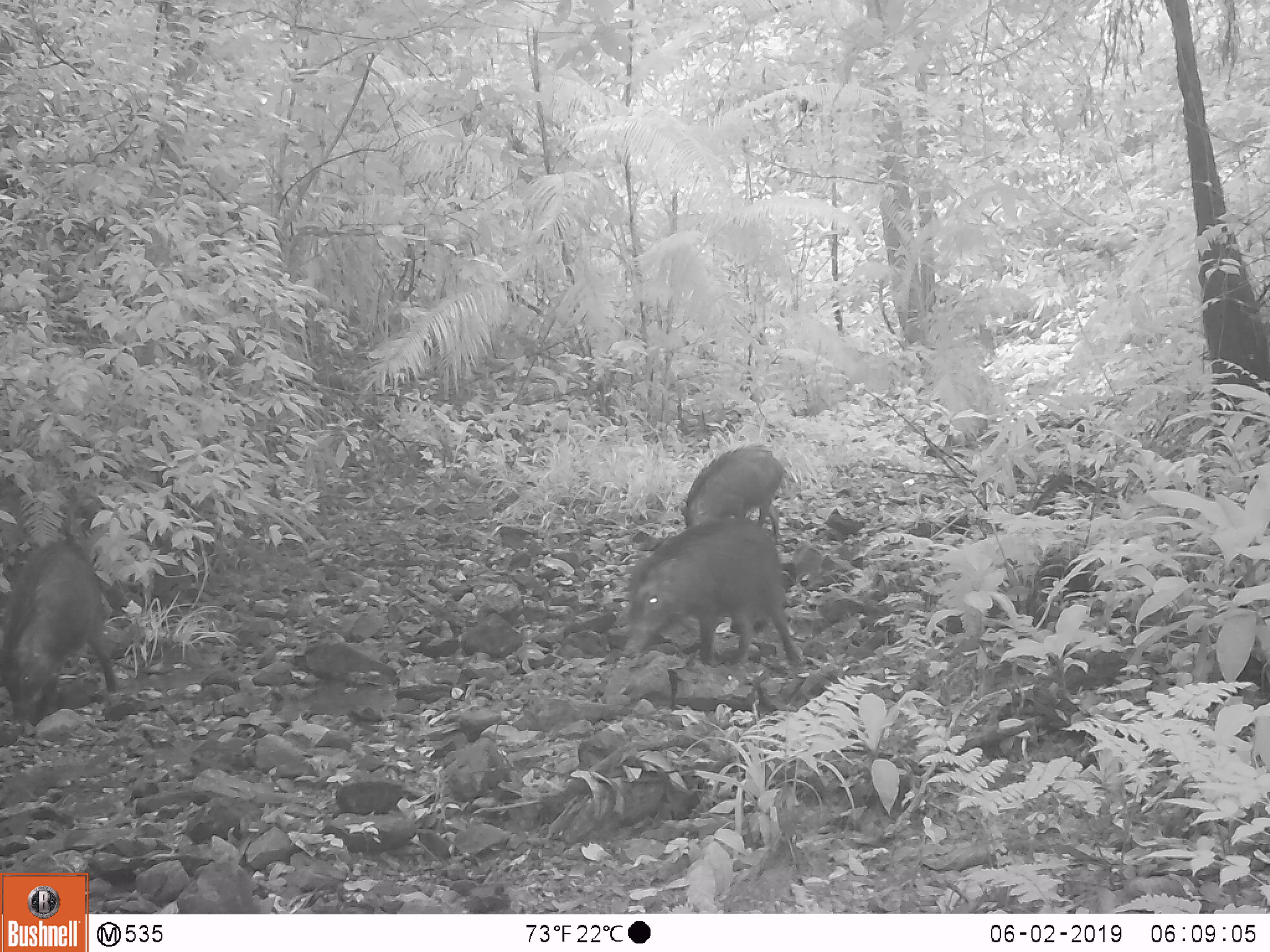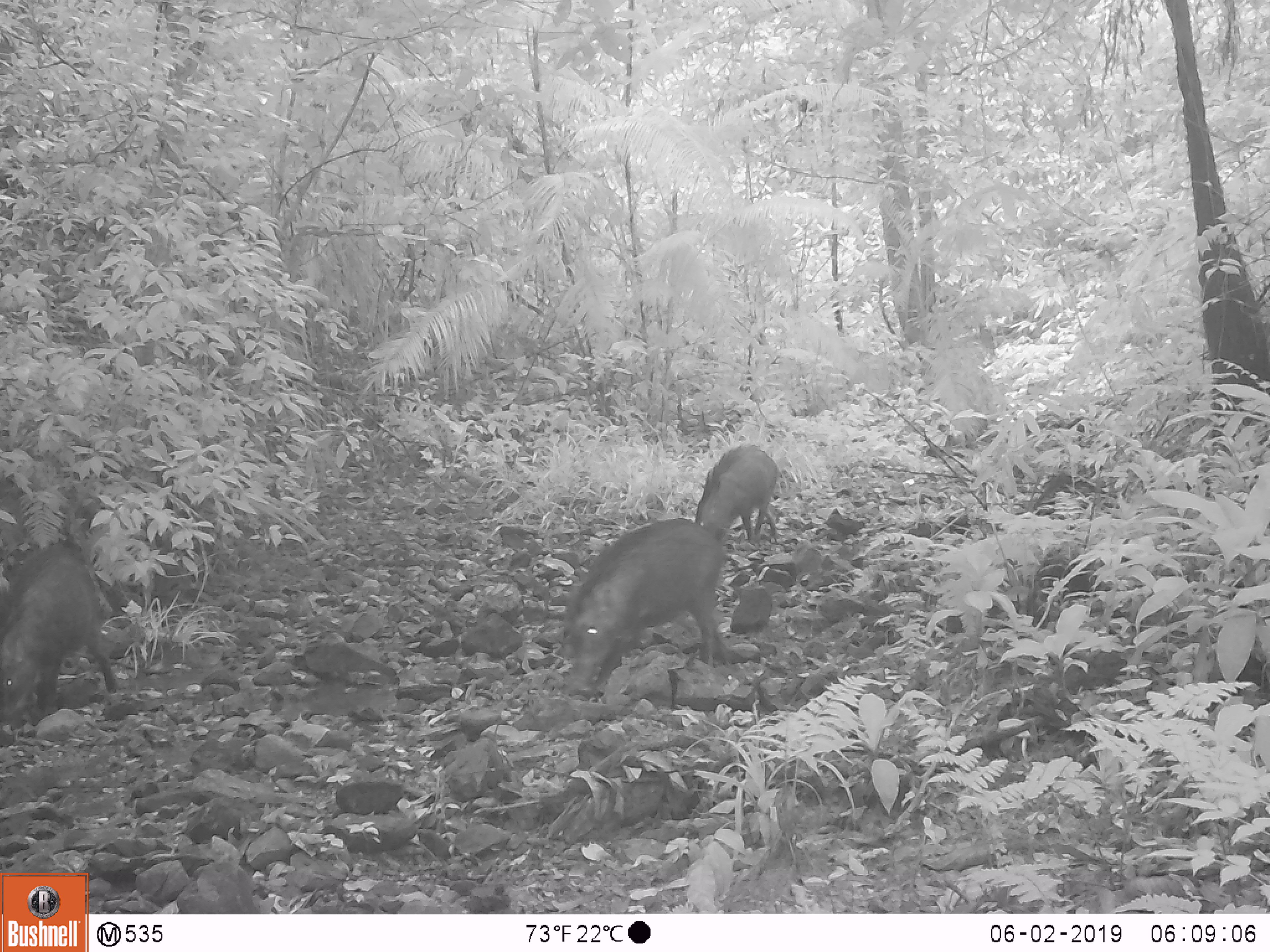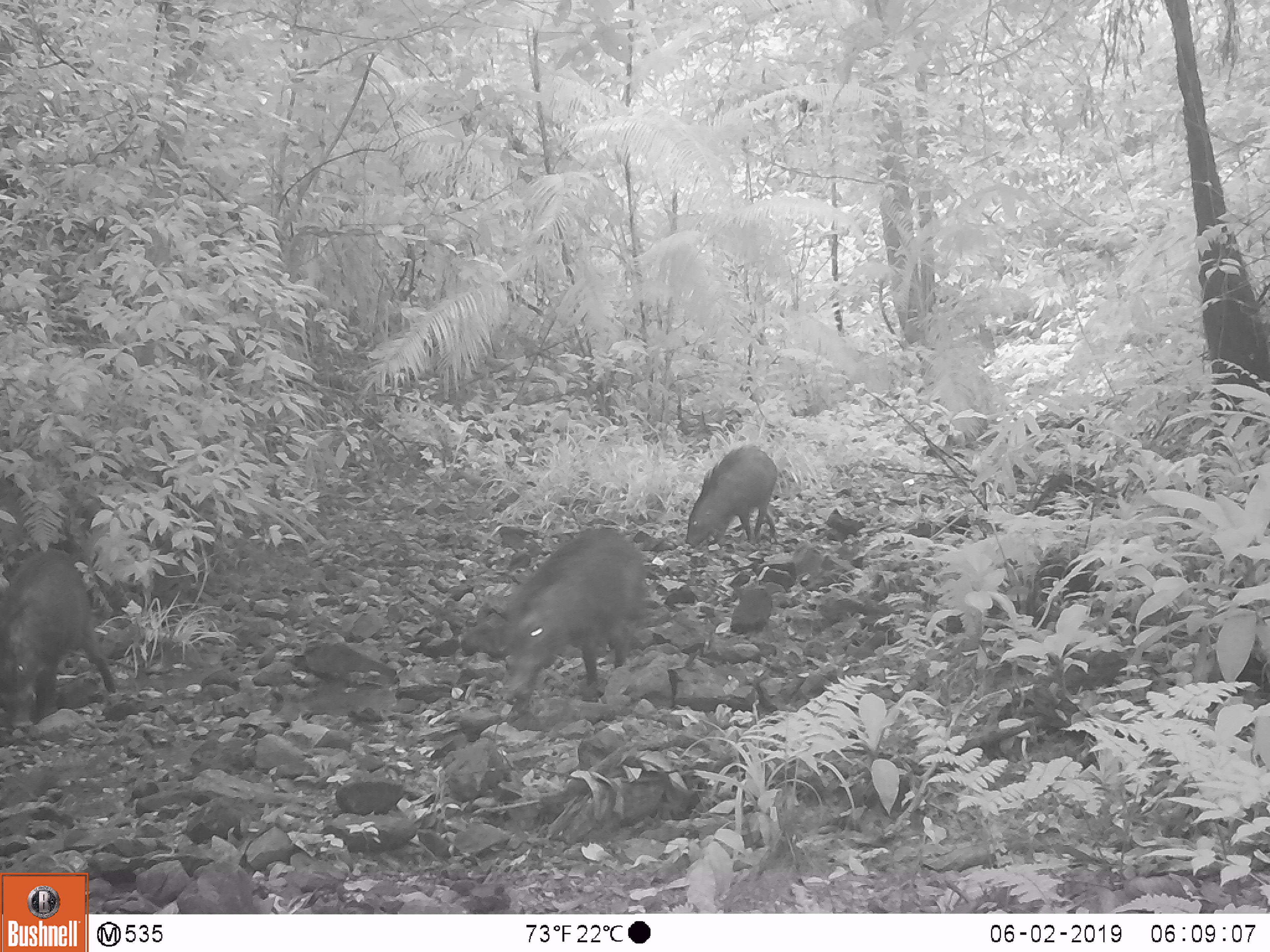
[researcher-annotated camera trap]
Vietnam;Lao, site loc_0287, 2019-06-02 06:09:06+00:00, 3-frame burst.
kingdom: Animalia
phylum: Chordata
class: Mammalia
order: Artiodactyla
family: Suidae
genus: Sus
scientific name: Sus scrofa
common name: eurasian wild pig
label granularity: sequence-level